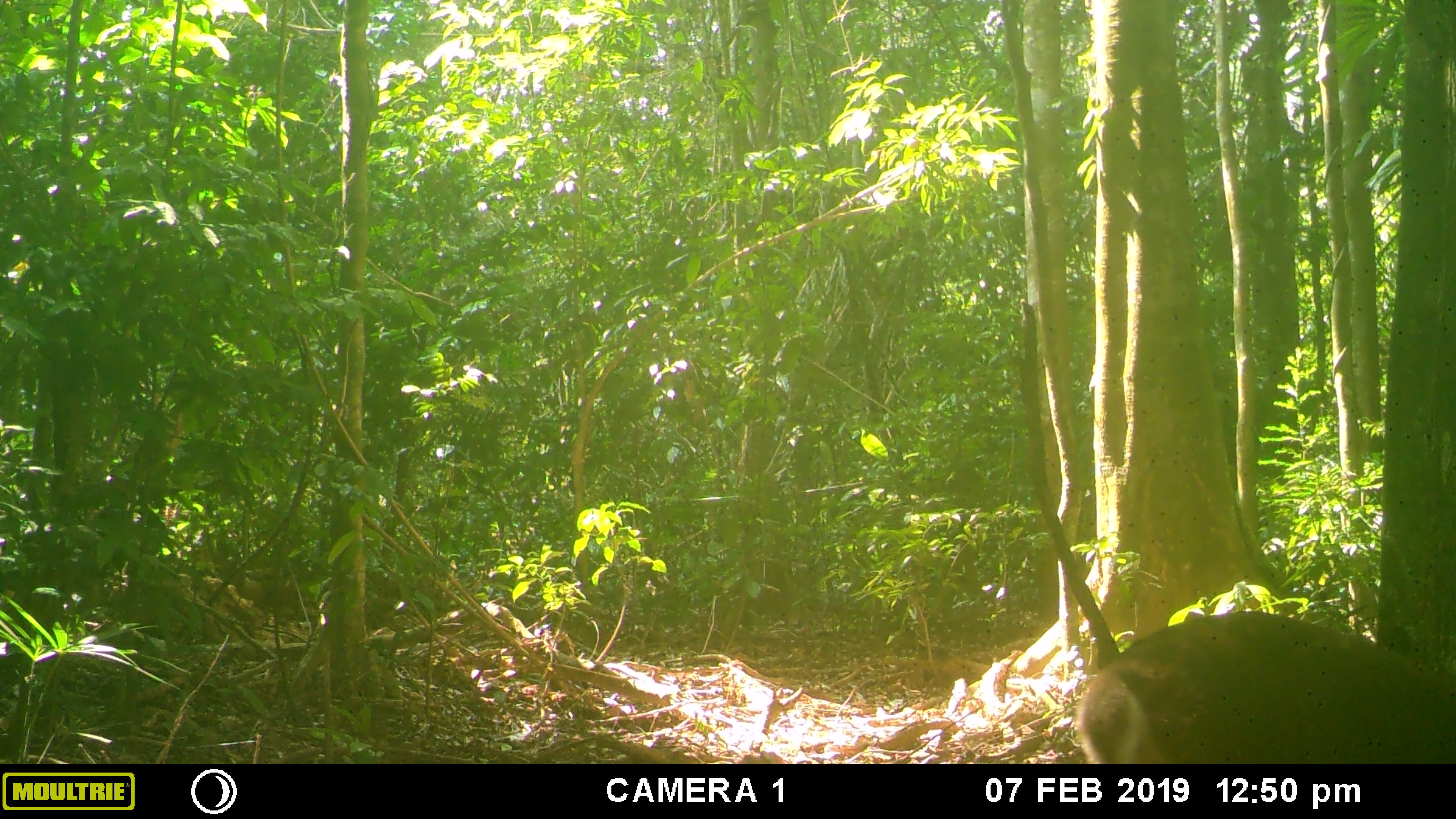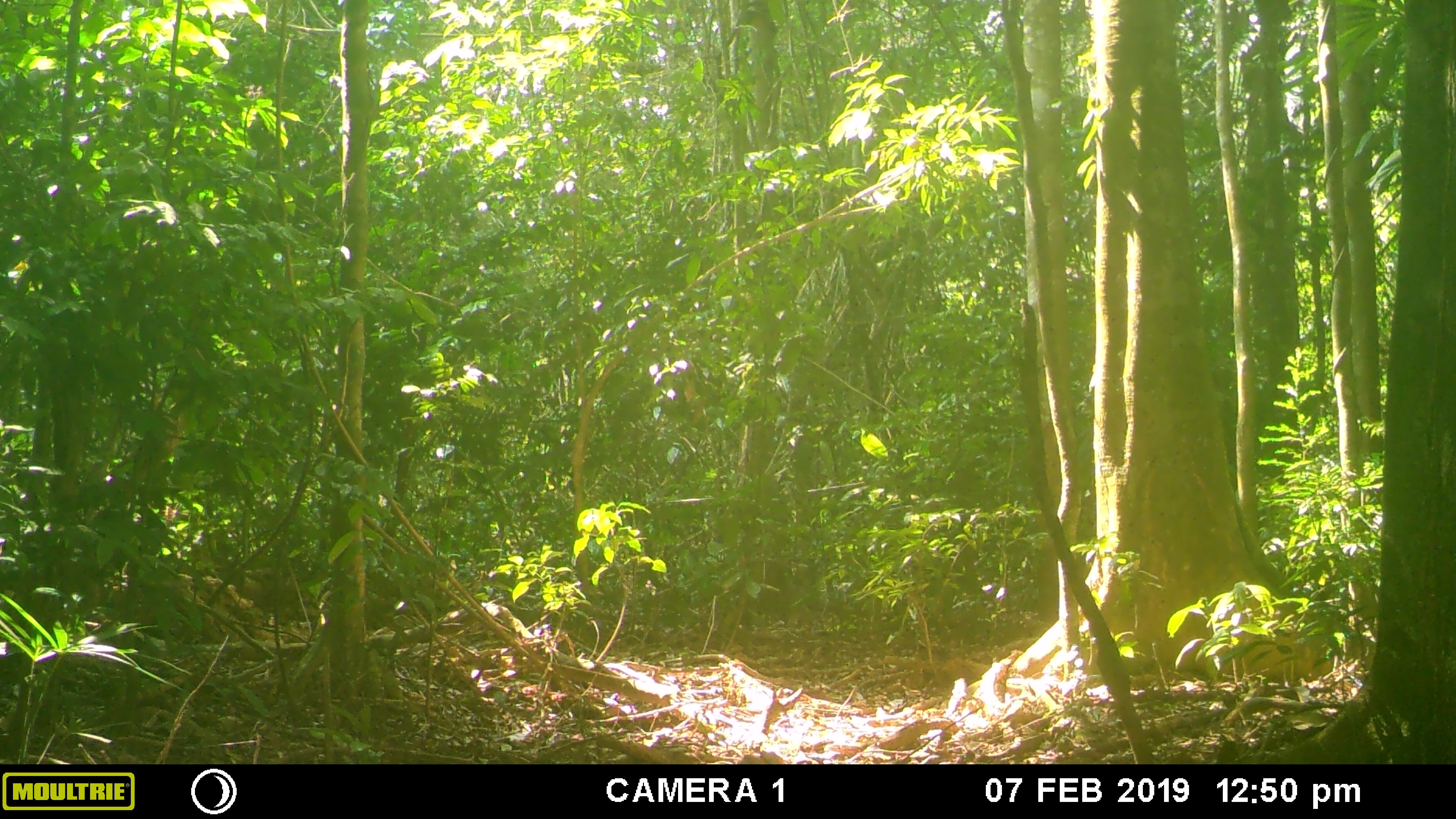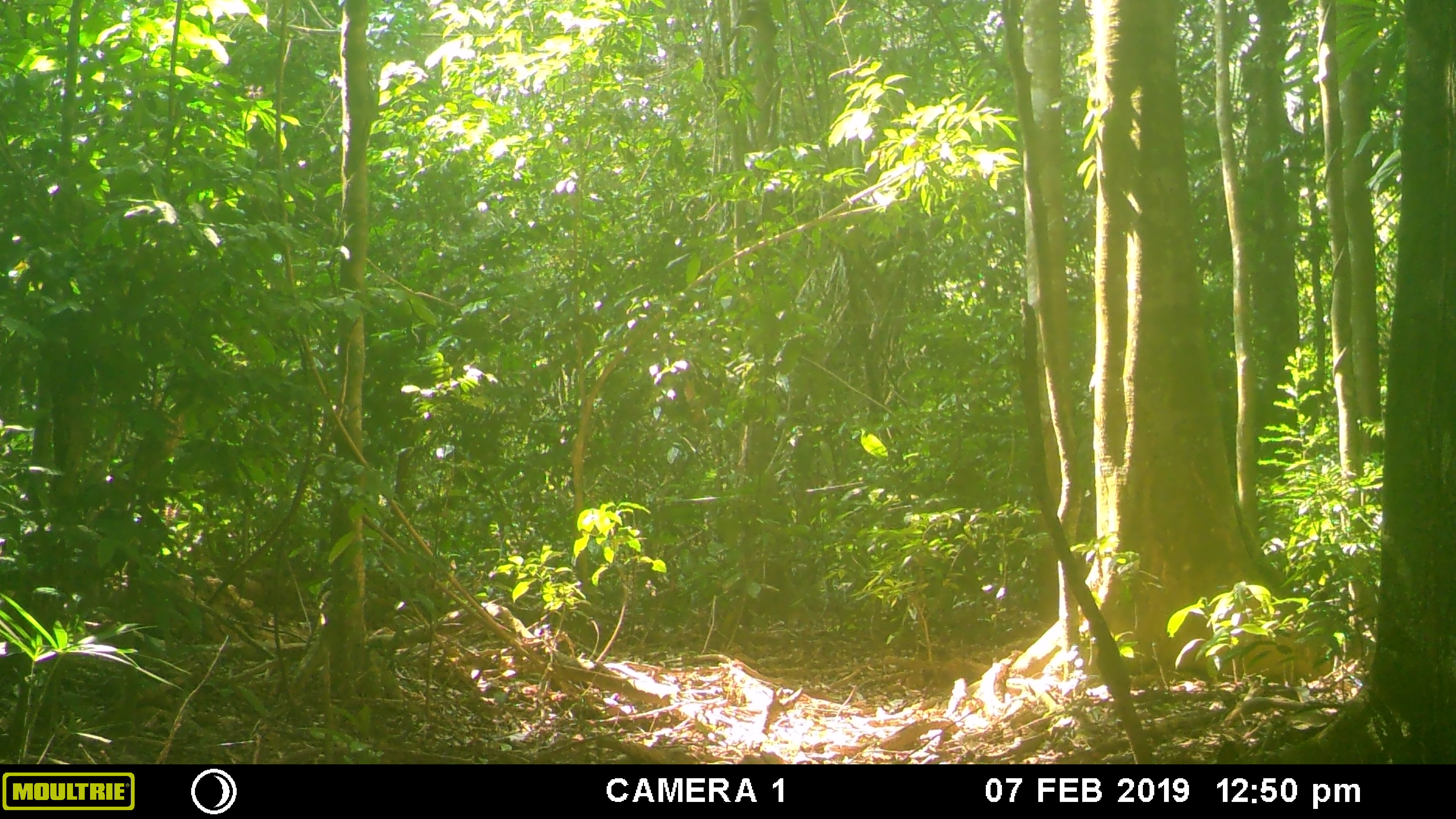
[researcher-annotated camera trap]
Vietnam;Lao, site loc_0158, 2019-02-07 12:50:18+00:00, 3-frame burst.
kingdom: Animalia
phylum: Chordata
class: Mammalia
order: Artiodactyla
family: Cervidae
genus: Muntiacus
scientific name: Muntiacus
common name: muntjacs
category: unidentified muntjac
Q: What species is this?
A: Unidentified muntjac (muntjacs) (Muntiacus).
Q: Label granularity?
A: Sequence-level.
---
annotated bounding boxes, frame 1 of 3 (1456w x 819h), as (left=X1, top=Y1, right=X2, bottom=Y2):
unidentified muntjac: (left=1076, top=611, right=1455, bottom=765)